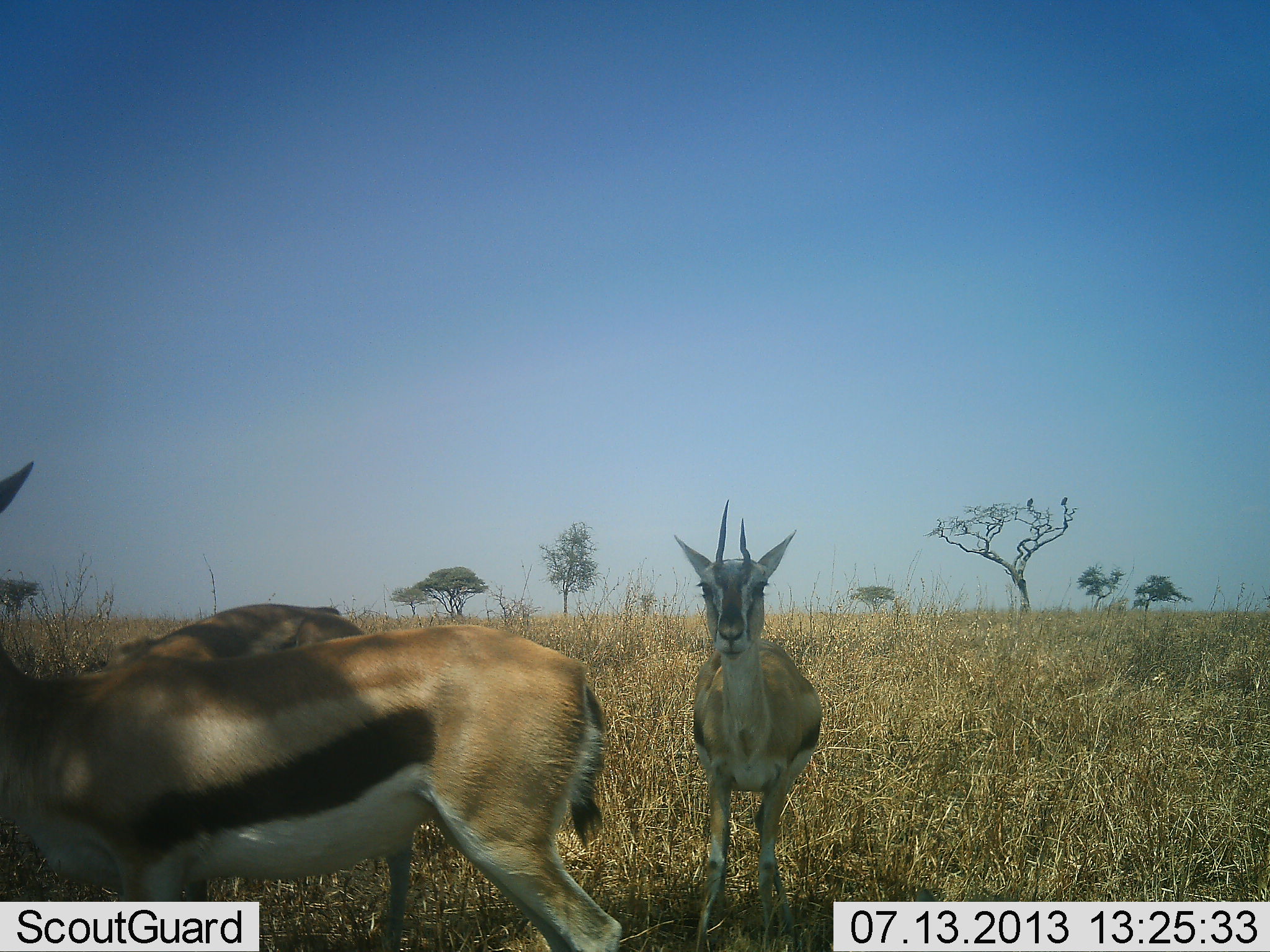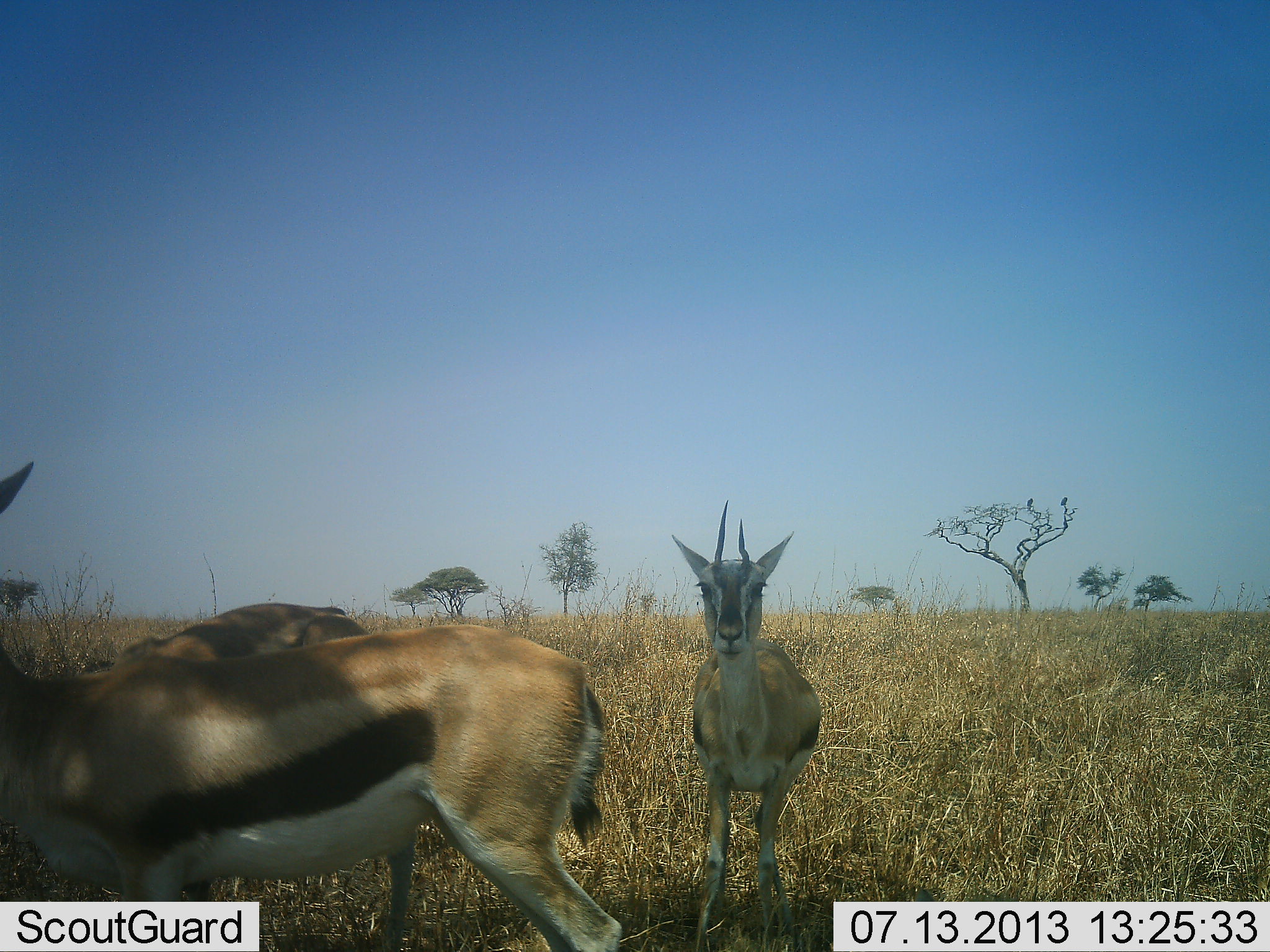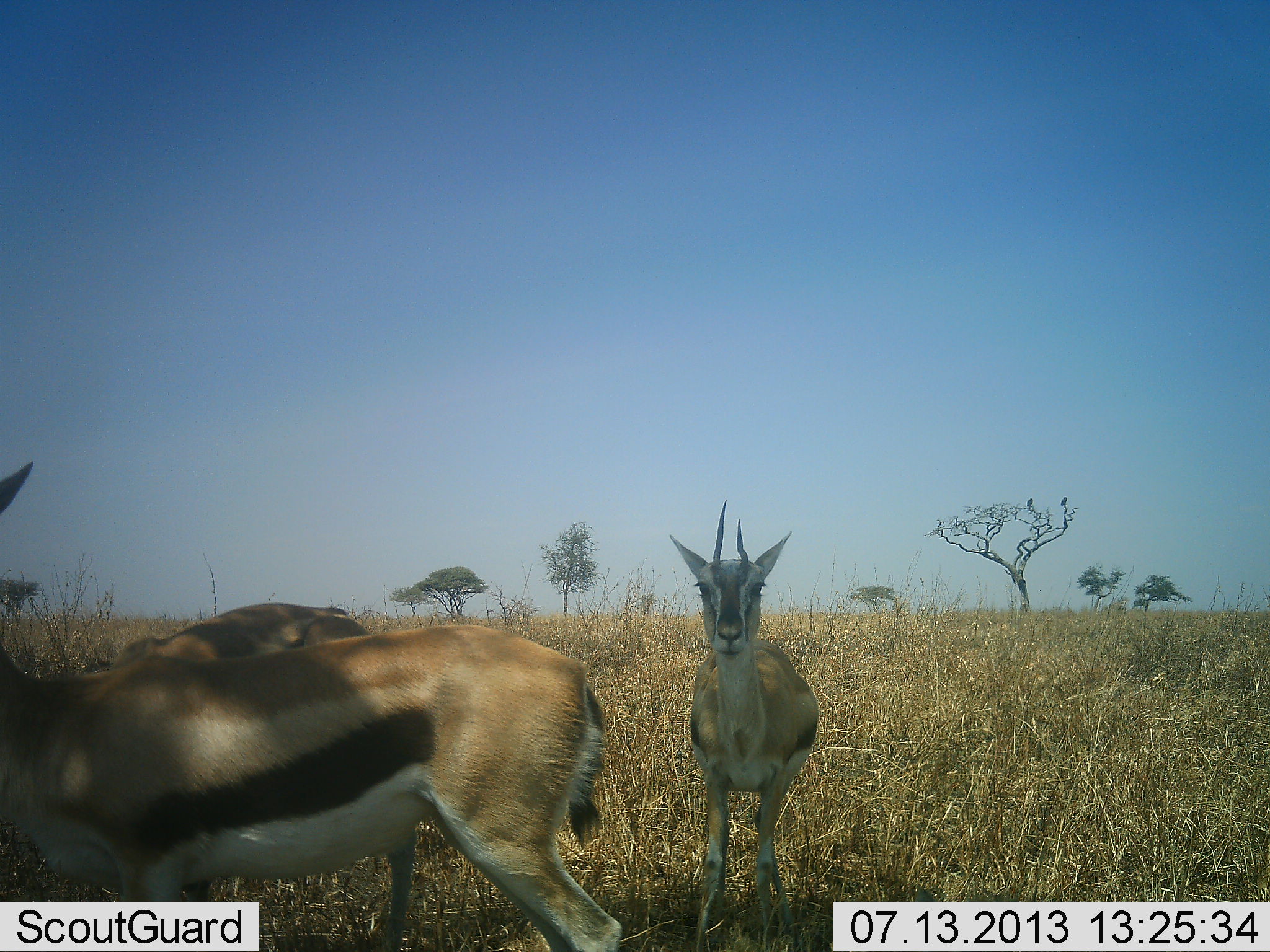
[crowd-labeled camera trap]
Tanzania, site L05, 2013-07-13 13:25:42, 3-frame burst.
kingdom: Animalia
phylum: Chordata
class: Mammalia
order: Artiodactyla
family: Bovidae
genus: Eudorcas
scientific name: Eudorcas thomsonii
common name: thomson's gazelle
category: gazellethomsons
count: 3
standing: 84%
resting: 3%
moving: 13%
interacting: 5%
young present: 8%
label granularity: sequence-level